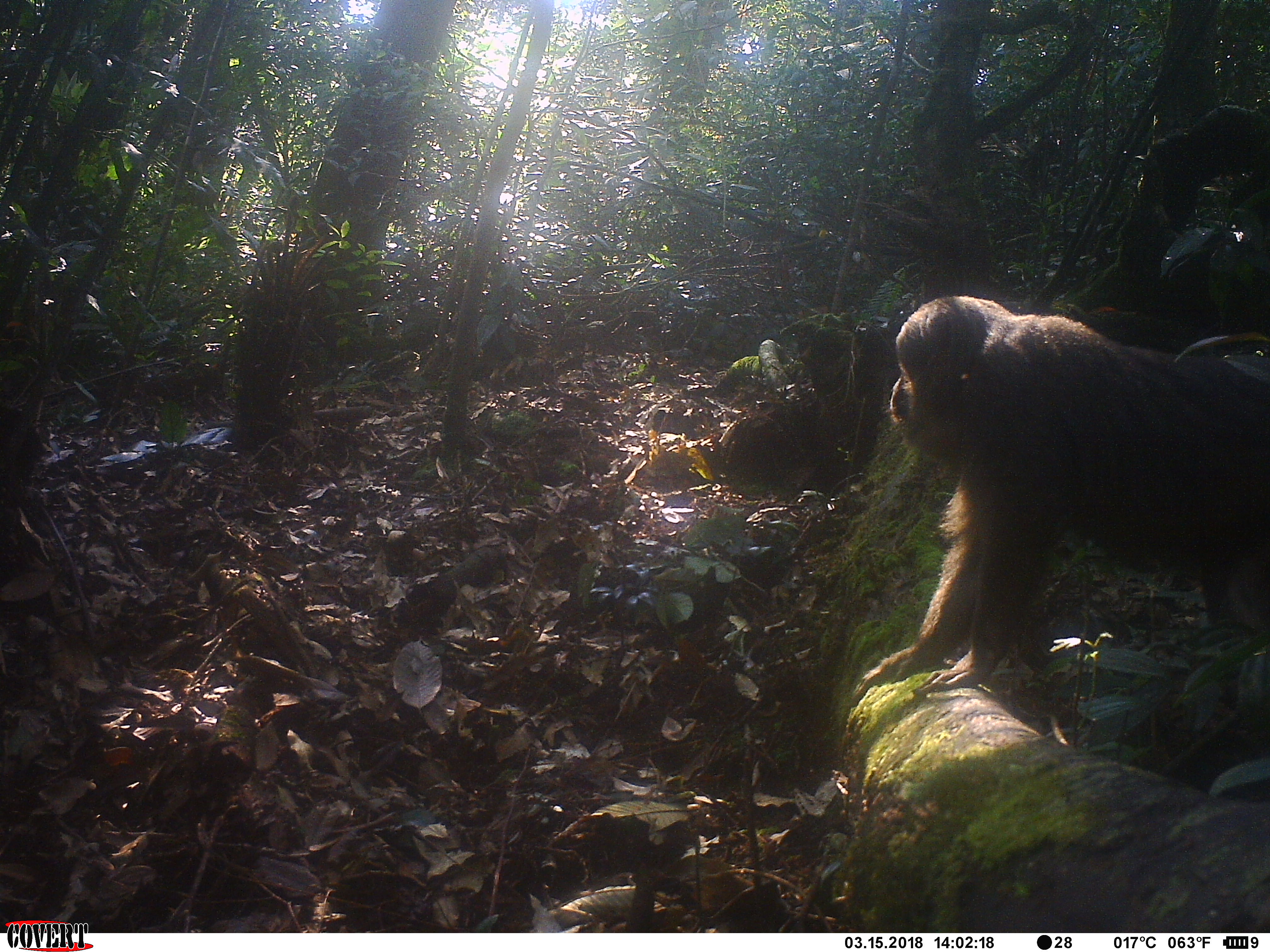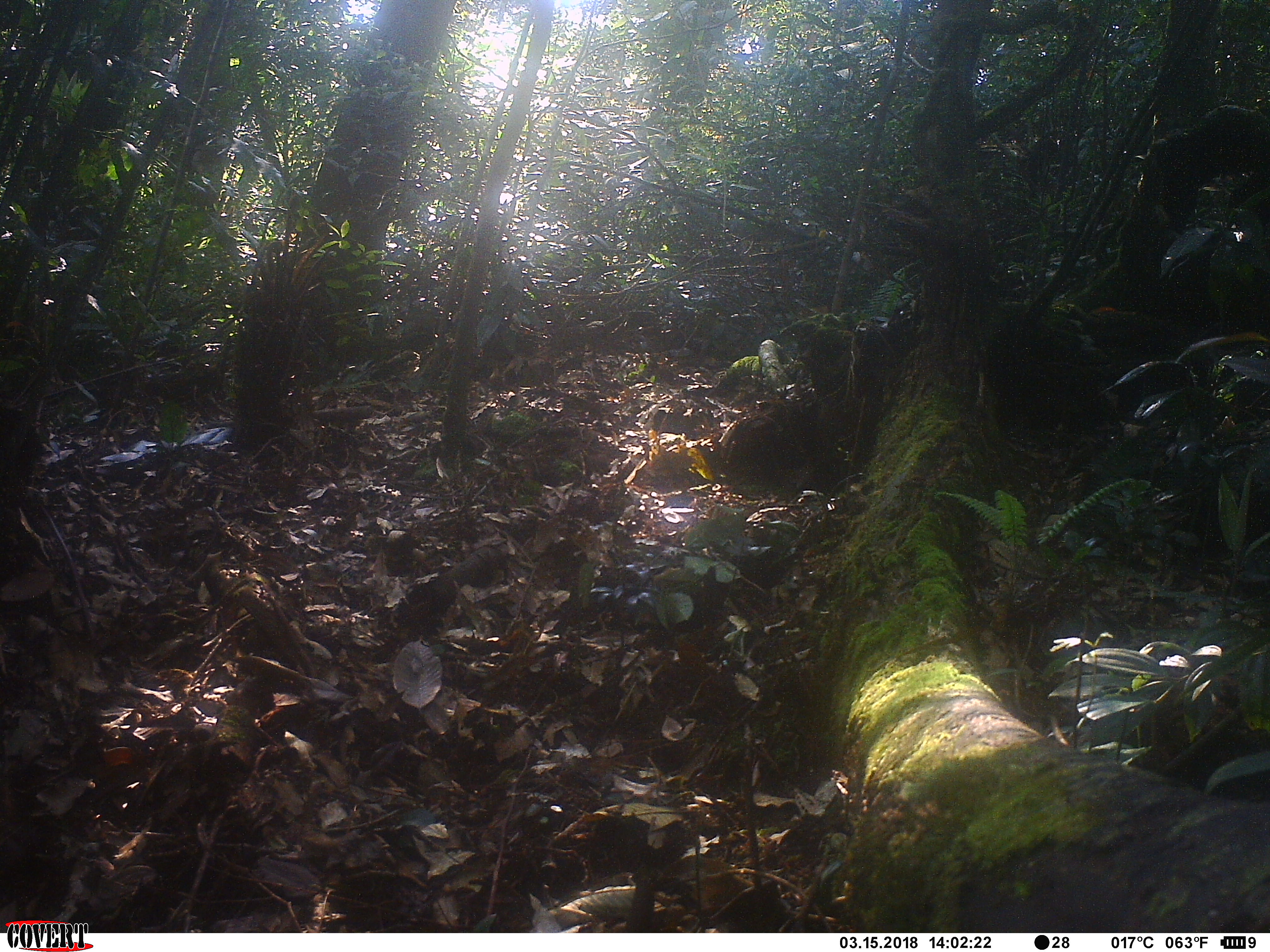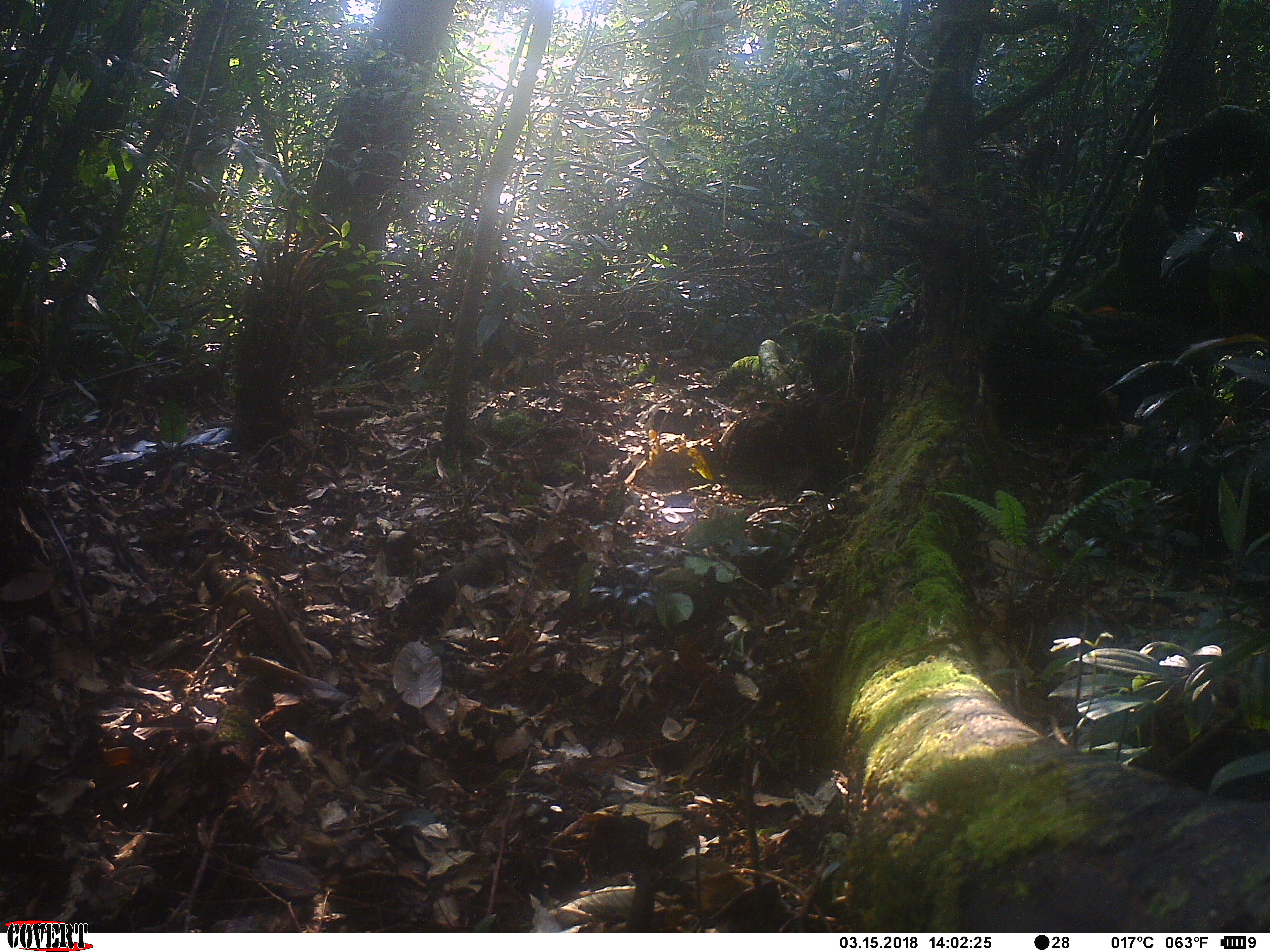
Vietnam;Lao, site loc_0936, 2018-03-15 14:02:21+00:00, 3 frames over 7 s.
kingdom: Animalia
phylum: Chordata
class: Mammalia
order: Primates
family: Cercopithecidae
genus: Macaca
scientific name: Macaca arctoides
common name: stump-tailed macaque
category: stump tailed macaque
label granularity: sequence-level